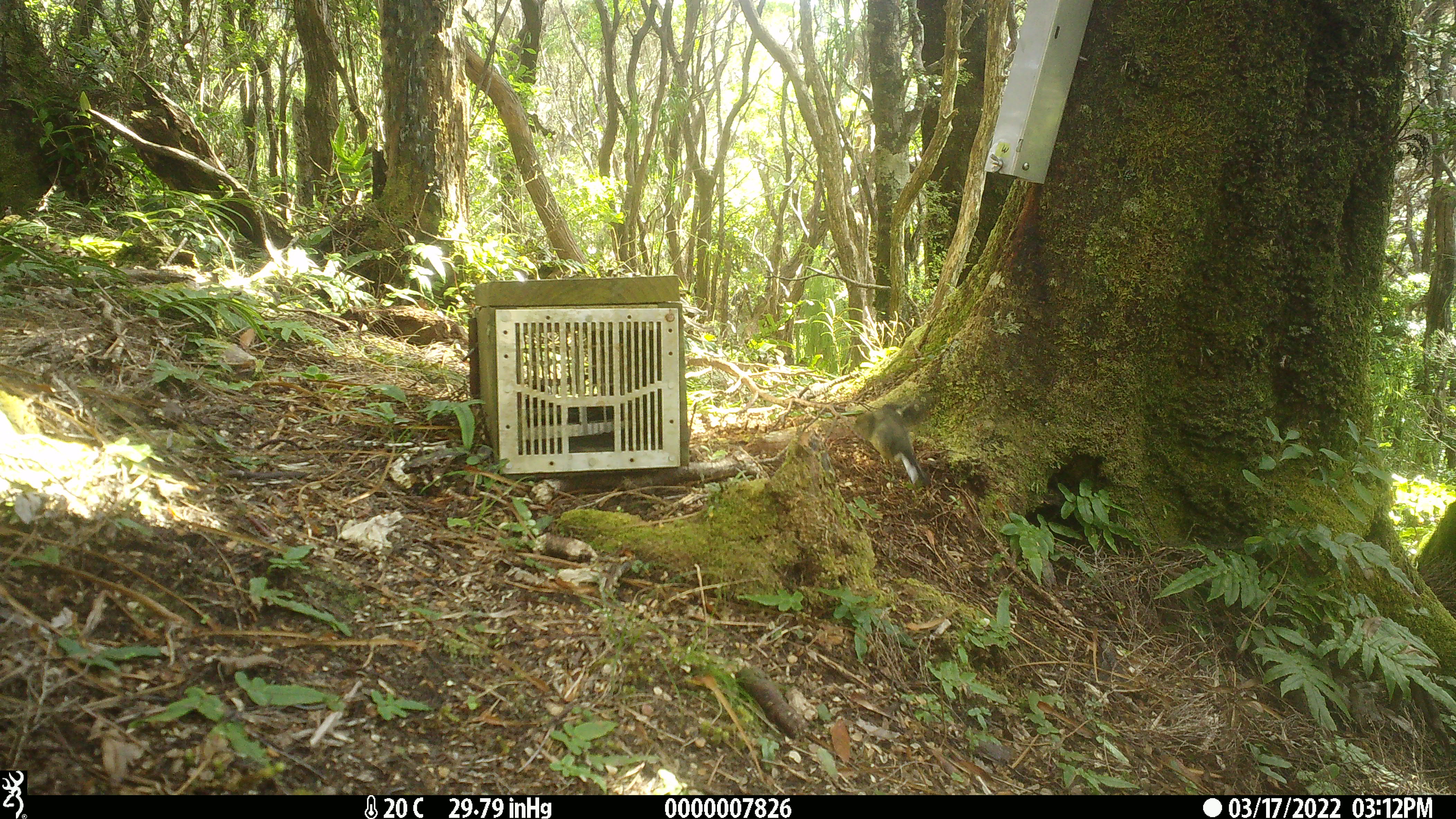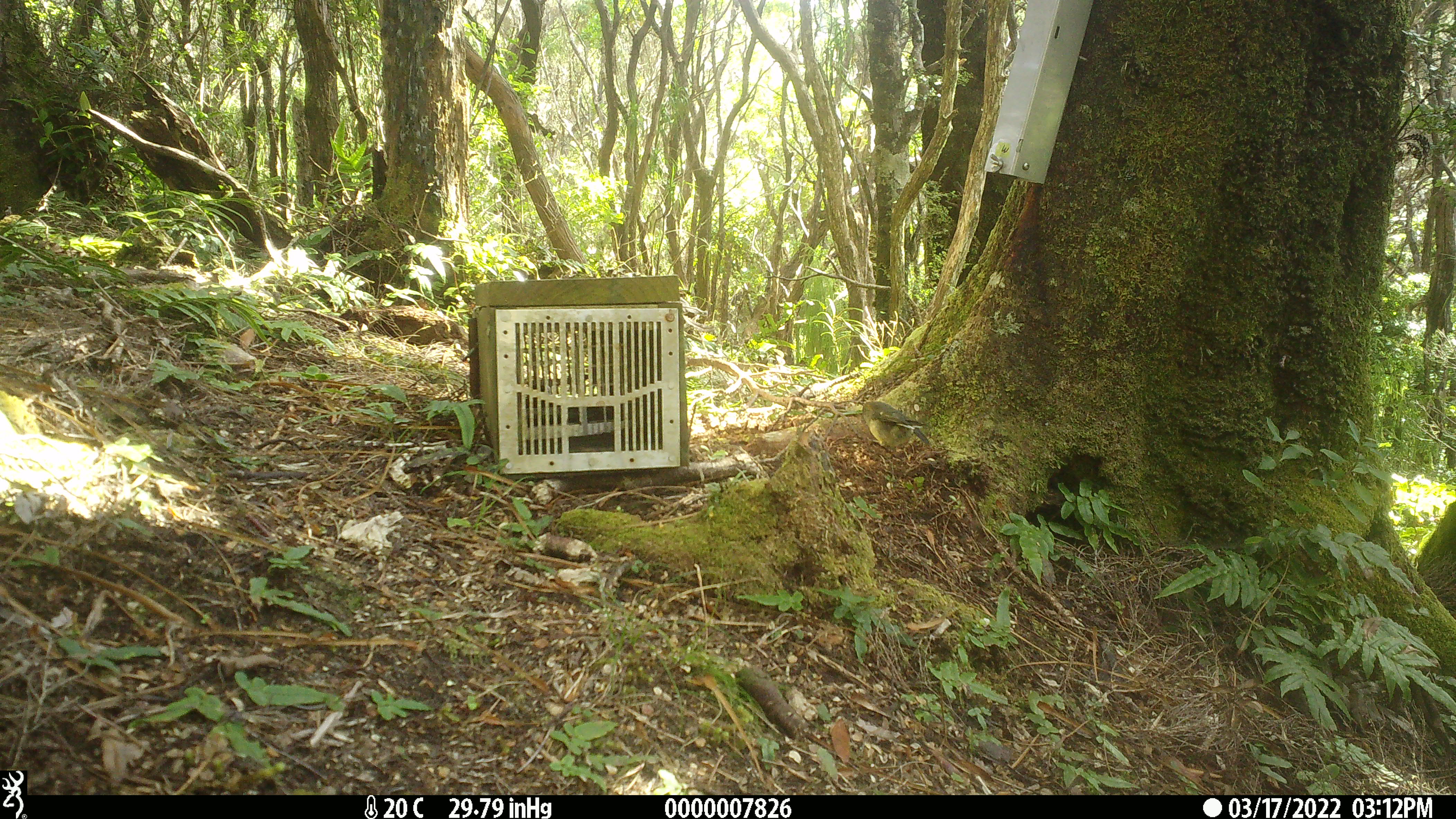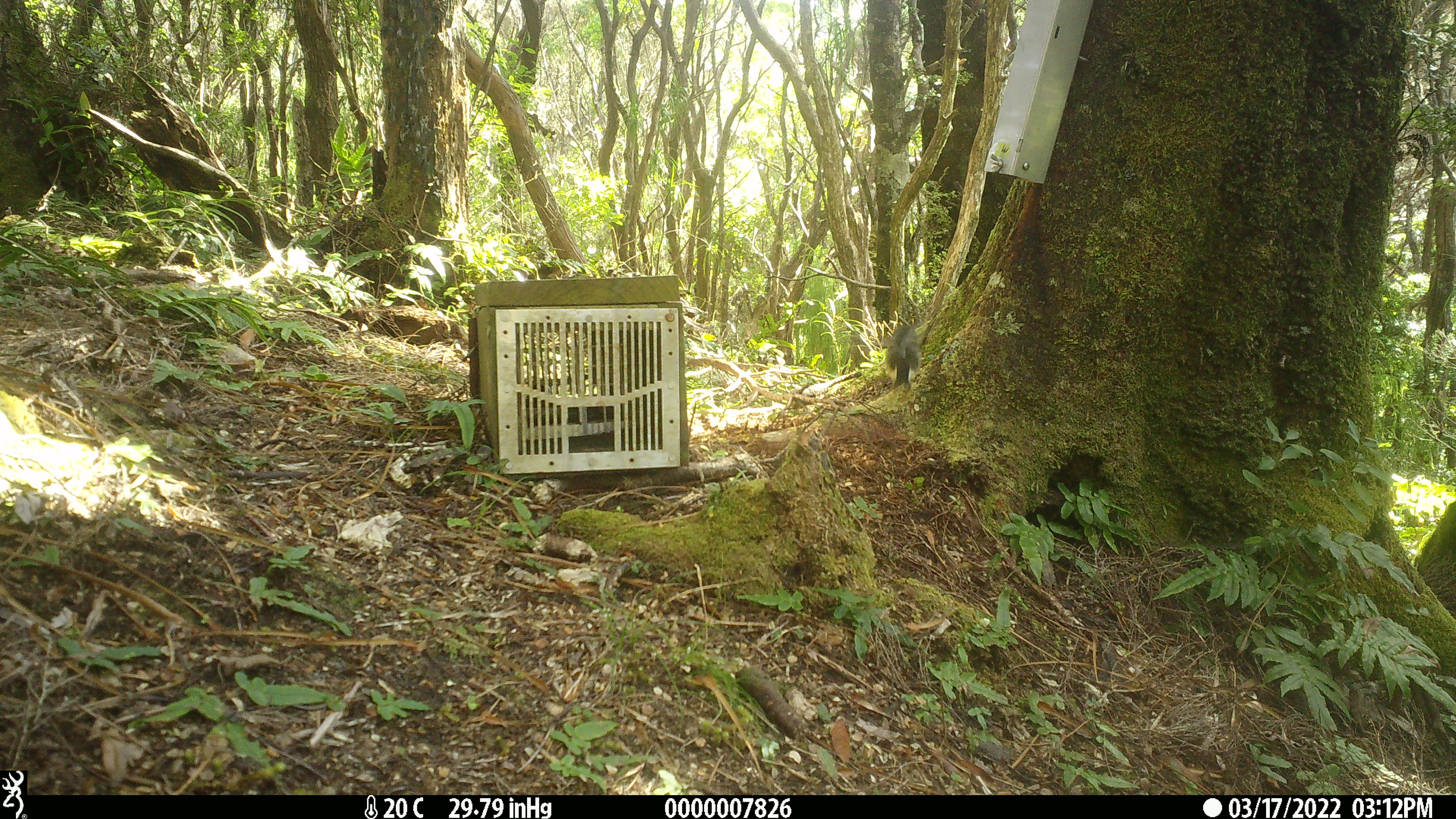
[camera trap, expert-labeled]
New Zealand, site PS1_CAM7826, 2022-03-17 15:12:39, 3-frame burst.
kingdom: Animalia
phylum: Chordata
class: Aves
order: Passeriformes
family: Petroicidae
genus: Petroica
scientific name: Petroica macrocephala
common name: tomtit